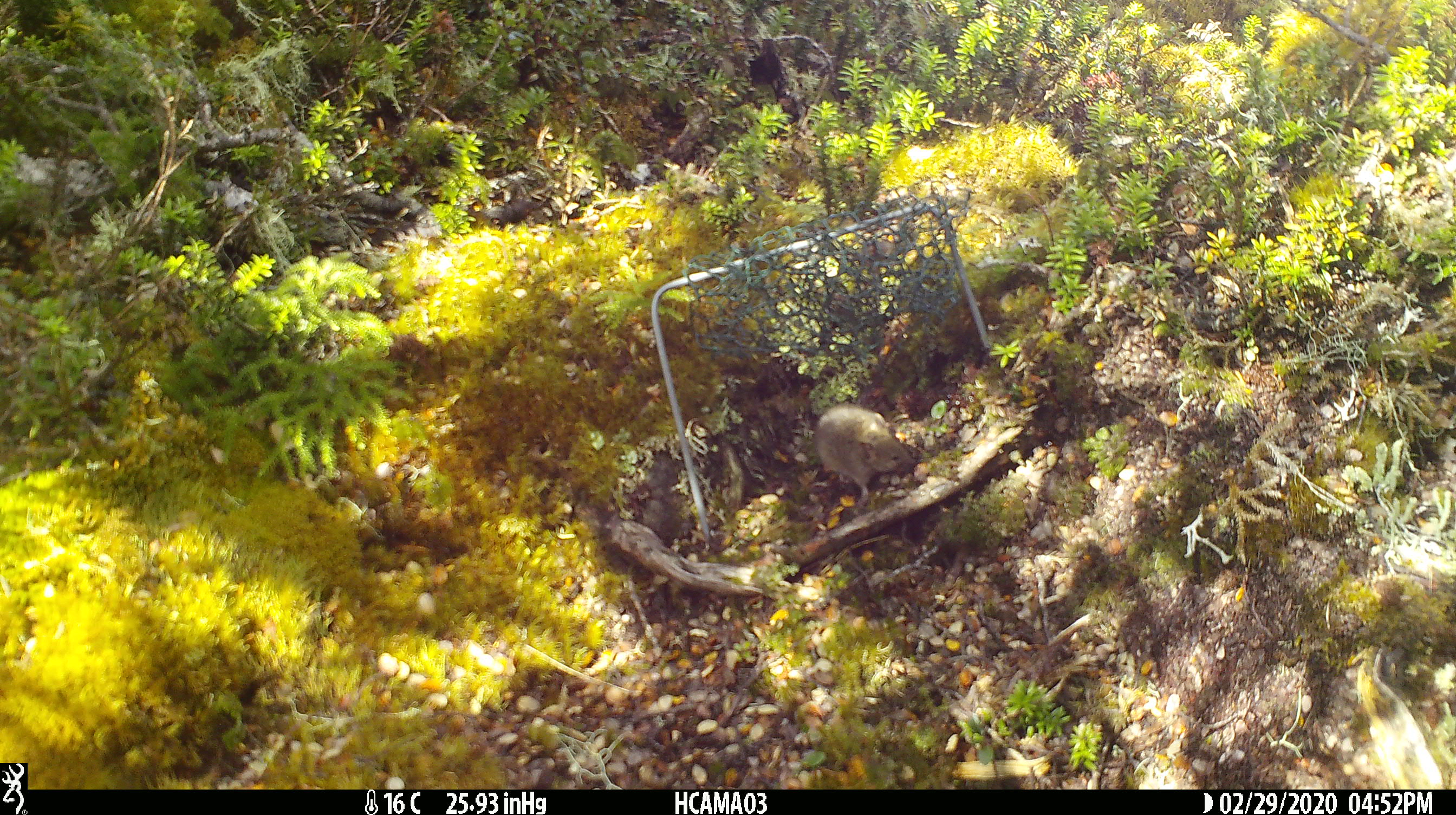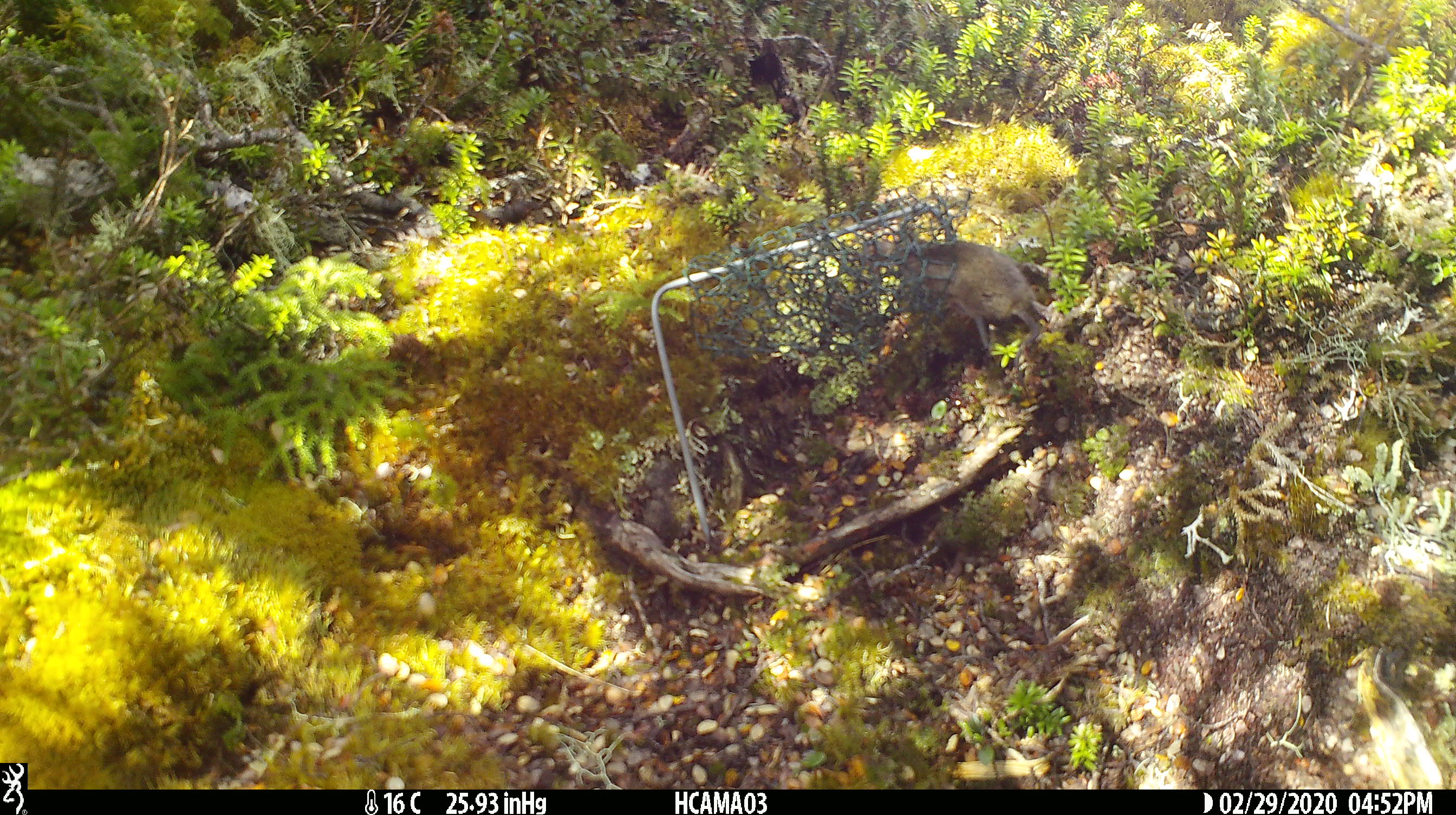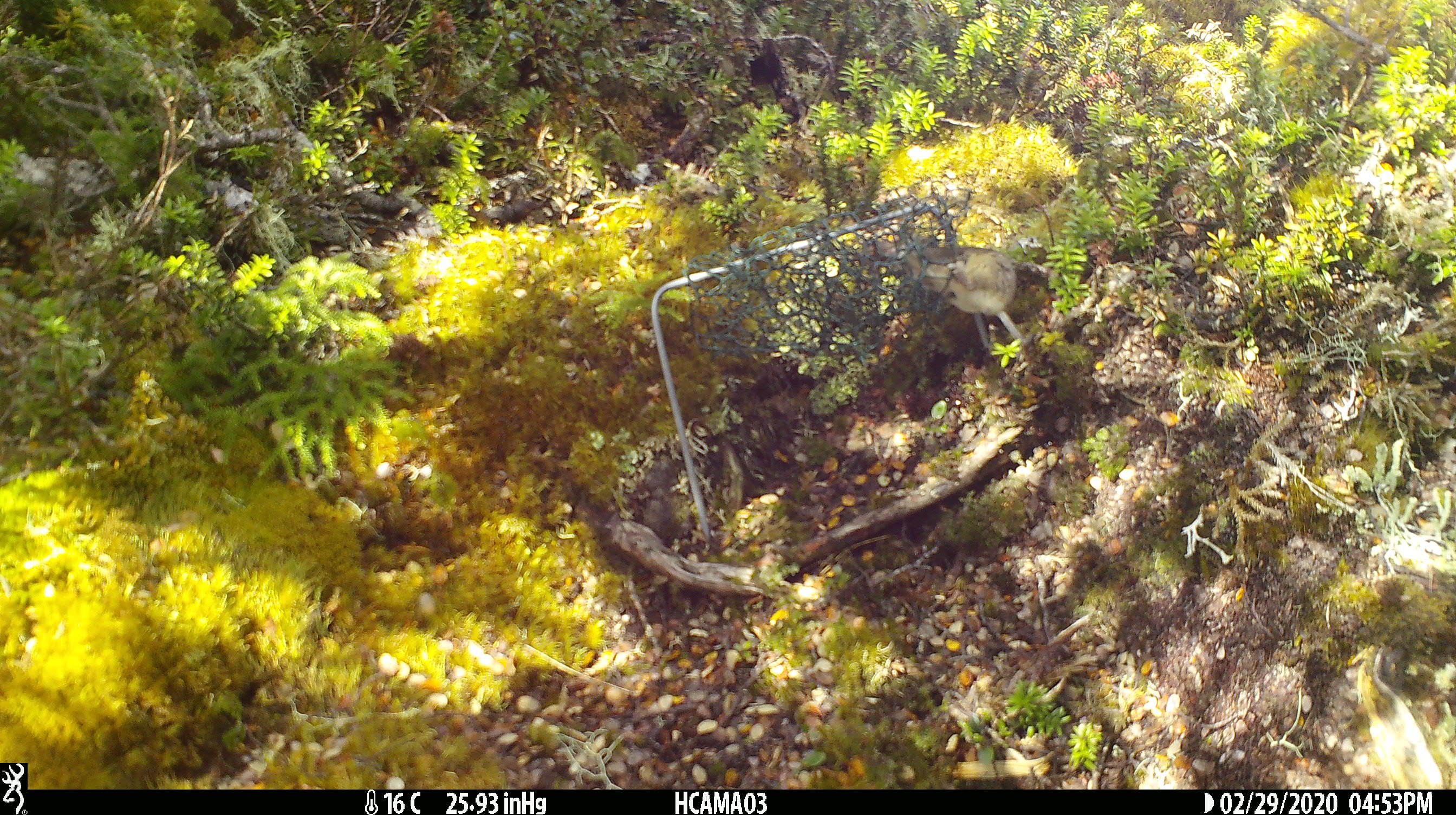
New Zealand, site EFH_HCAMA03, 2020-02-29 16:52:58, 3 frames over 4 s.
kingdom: Animalia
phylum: Chordata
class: Mammalia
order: Rodentia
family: Muridae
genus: Mus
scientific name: Mus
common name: mouse